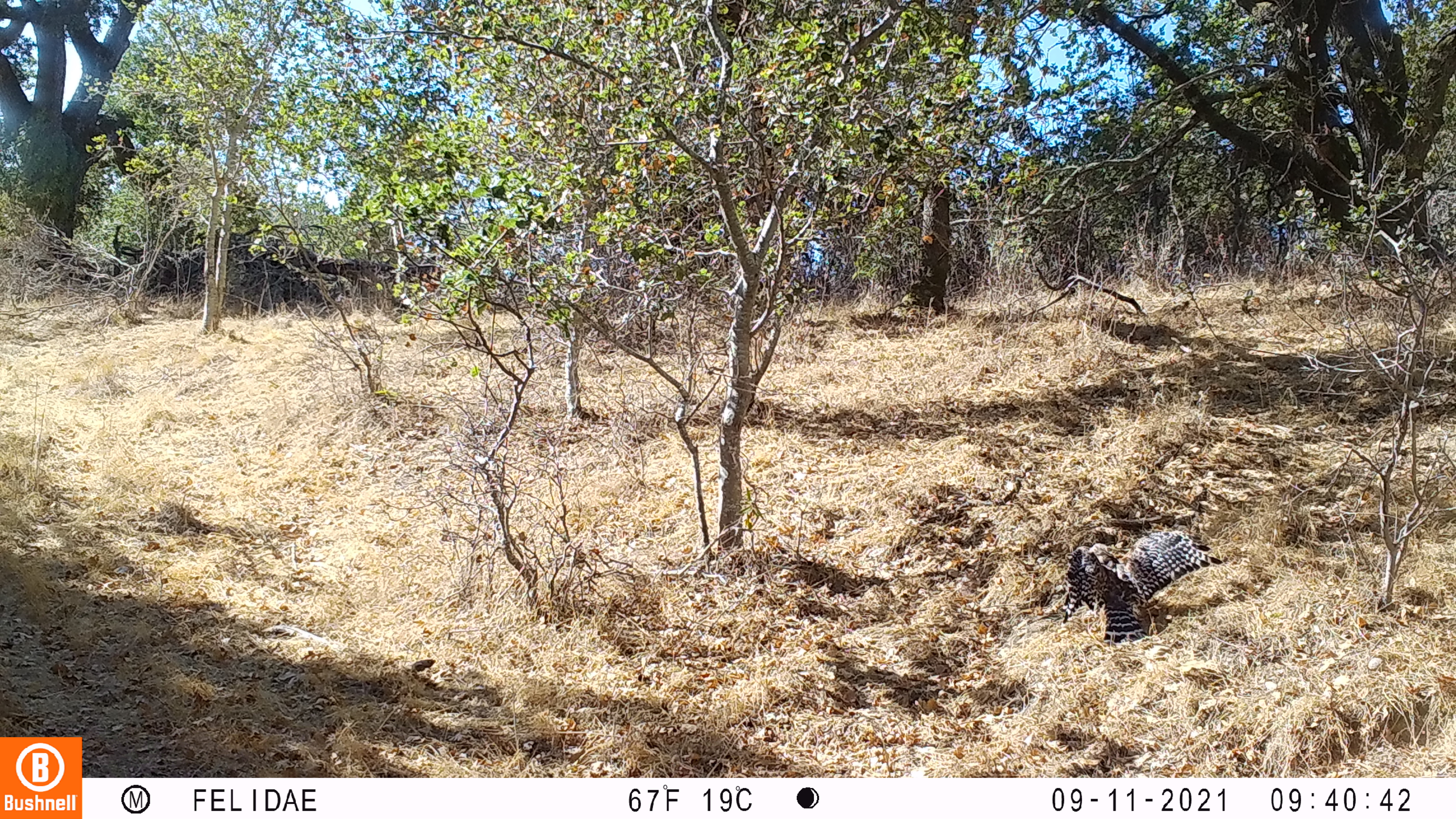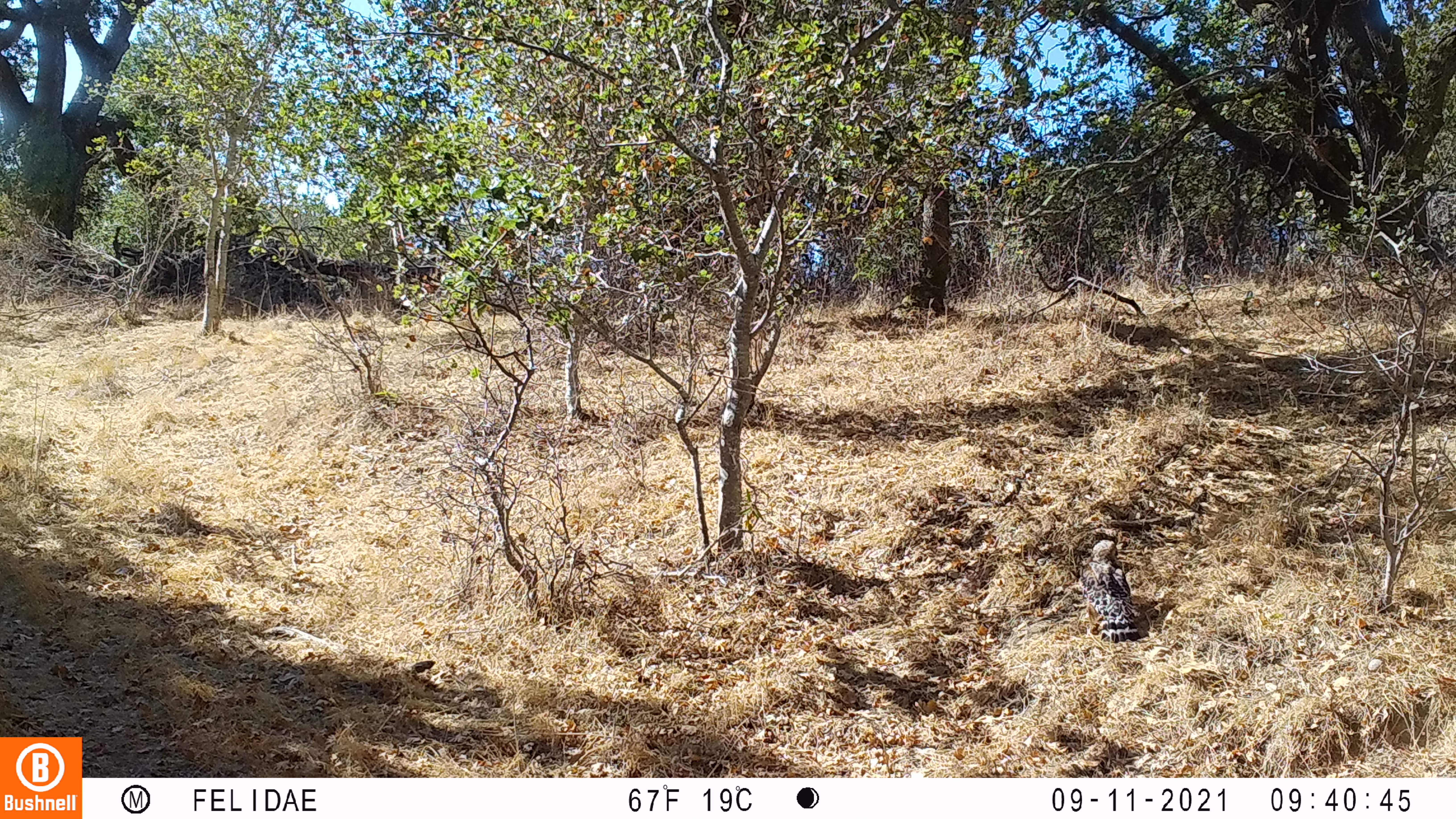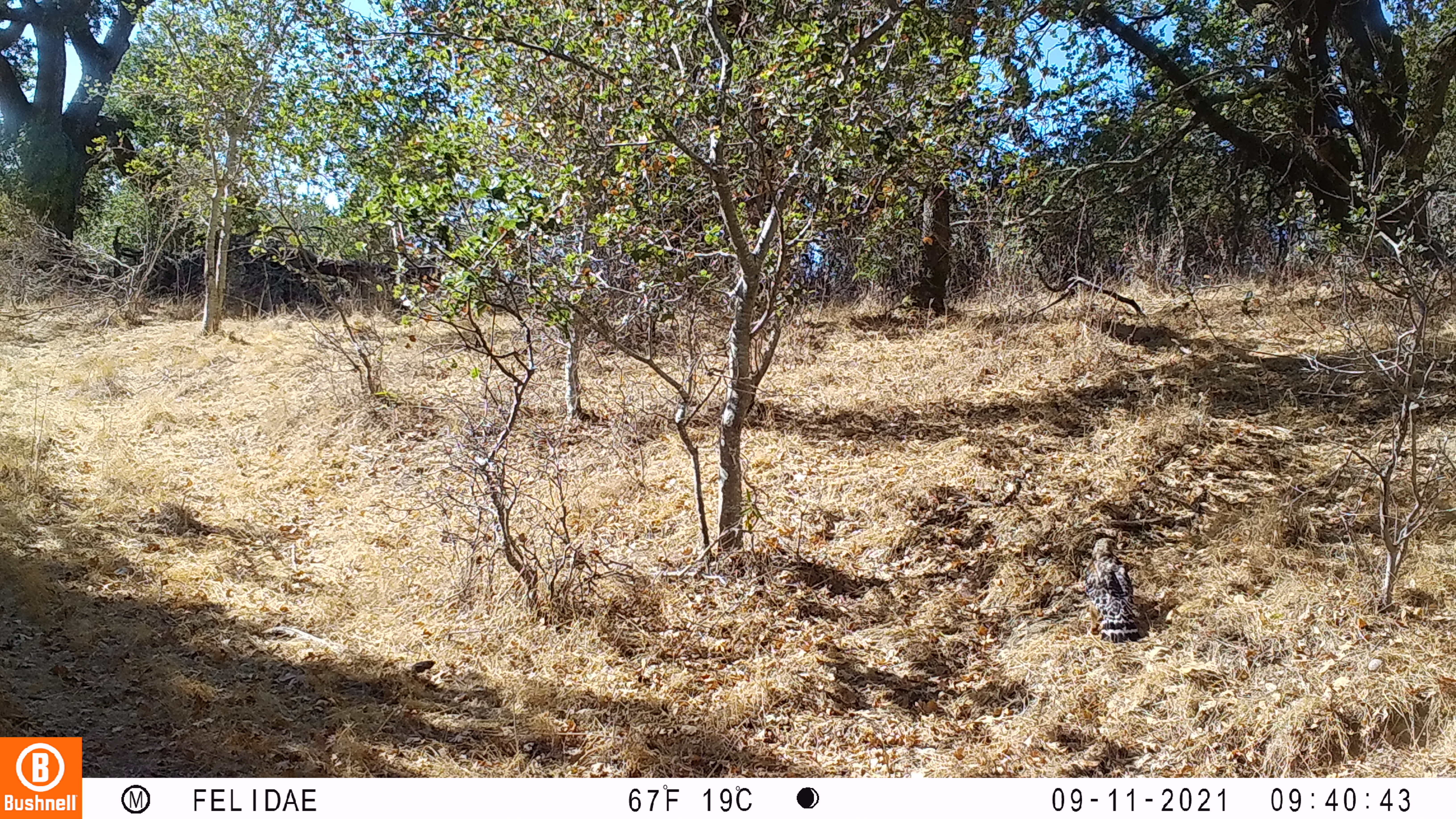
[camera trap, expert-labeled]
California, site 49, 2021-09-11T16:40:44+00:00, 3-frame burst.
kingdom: Animalia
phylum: Chordata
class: Aves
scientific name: Aves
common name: bird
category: unknown bird